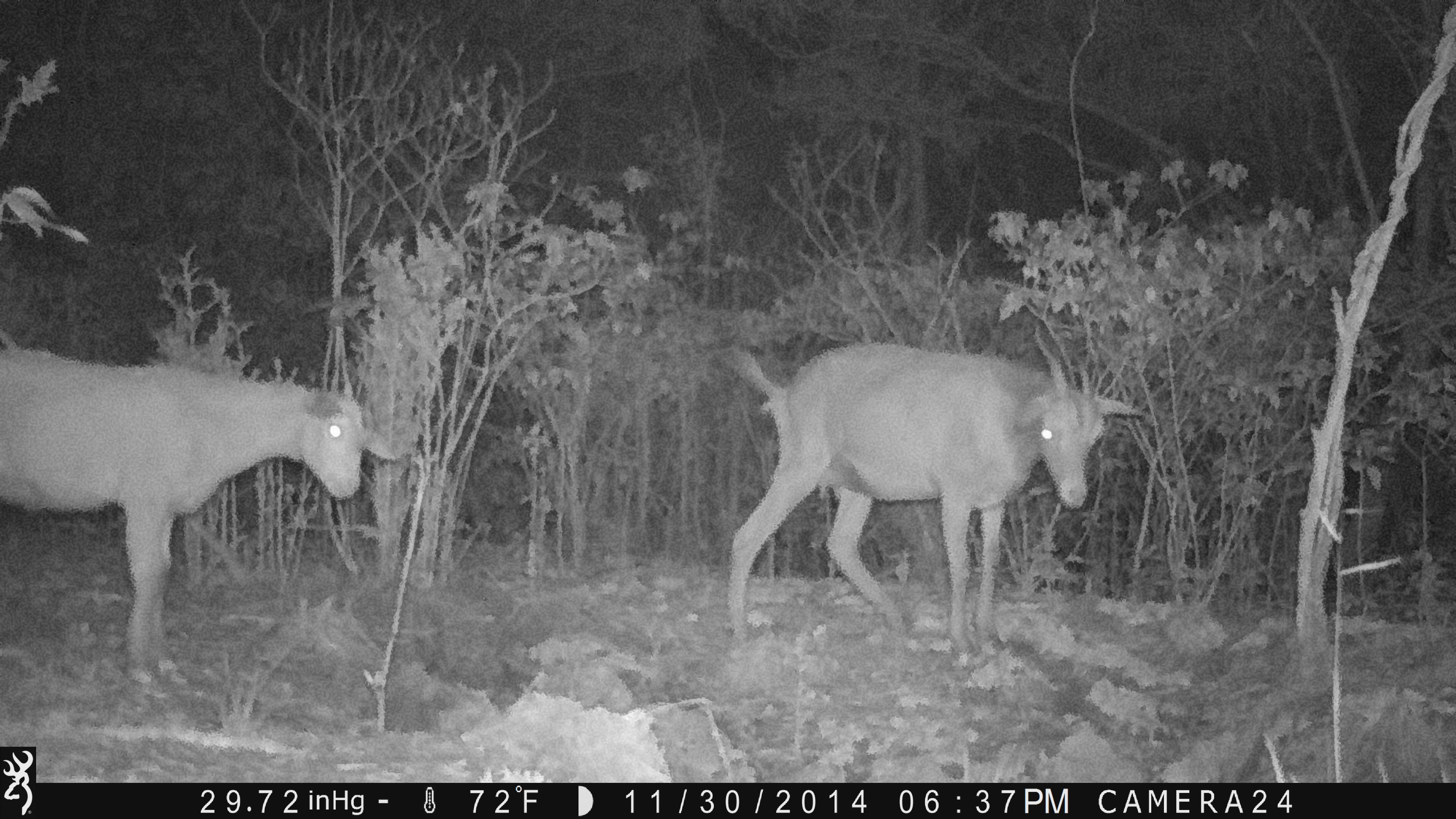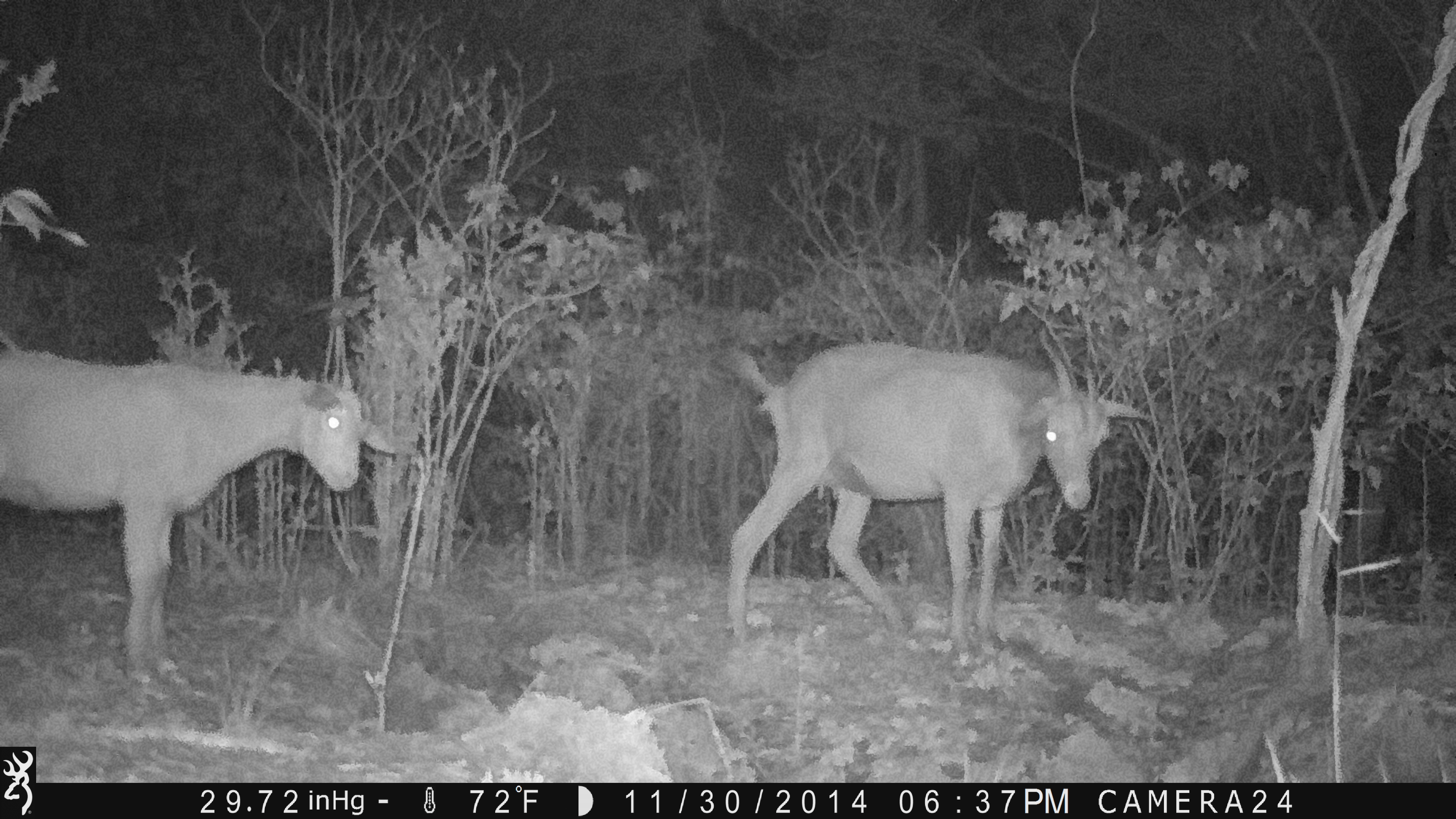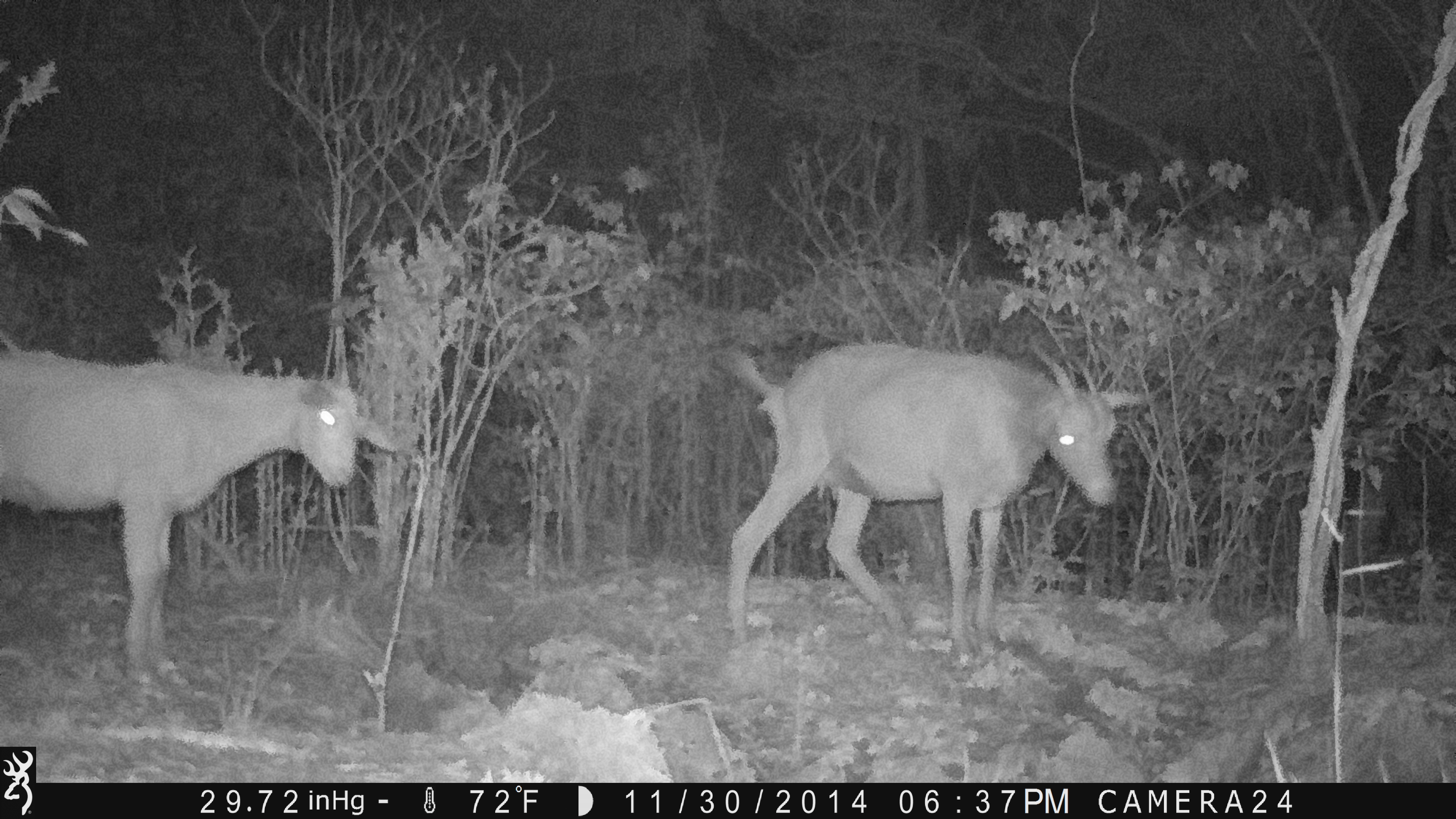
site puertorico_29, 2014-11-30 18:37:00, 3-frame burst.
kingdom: Animalia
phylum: Chordata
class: Mammalia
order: Artiodactyla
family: Bovidae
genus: Capra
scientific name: Capra hircus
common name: goat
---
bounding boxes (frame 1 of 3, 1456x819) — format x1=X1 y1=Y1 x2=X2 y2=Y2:
goat: x1=716 y1=333 x2=1110 y2=657; x1=0 y1=341 x2=371 y2=681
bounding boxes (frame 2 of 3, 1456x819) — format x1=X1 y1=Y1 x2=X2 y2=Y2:
goat: x1=716 y1=338 x2=1124 y2=662; x1=0 y1=338 x2=367 y2=681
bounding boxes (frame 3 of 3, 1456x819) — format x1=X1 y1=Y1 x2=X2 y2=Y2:
goat: x1=710 y1=337 x2=1125 y2=660; x1=1 y1=343 x2=374 y2=678